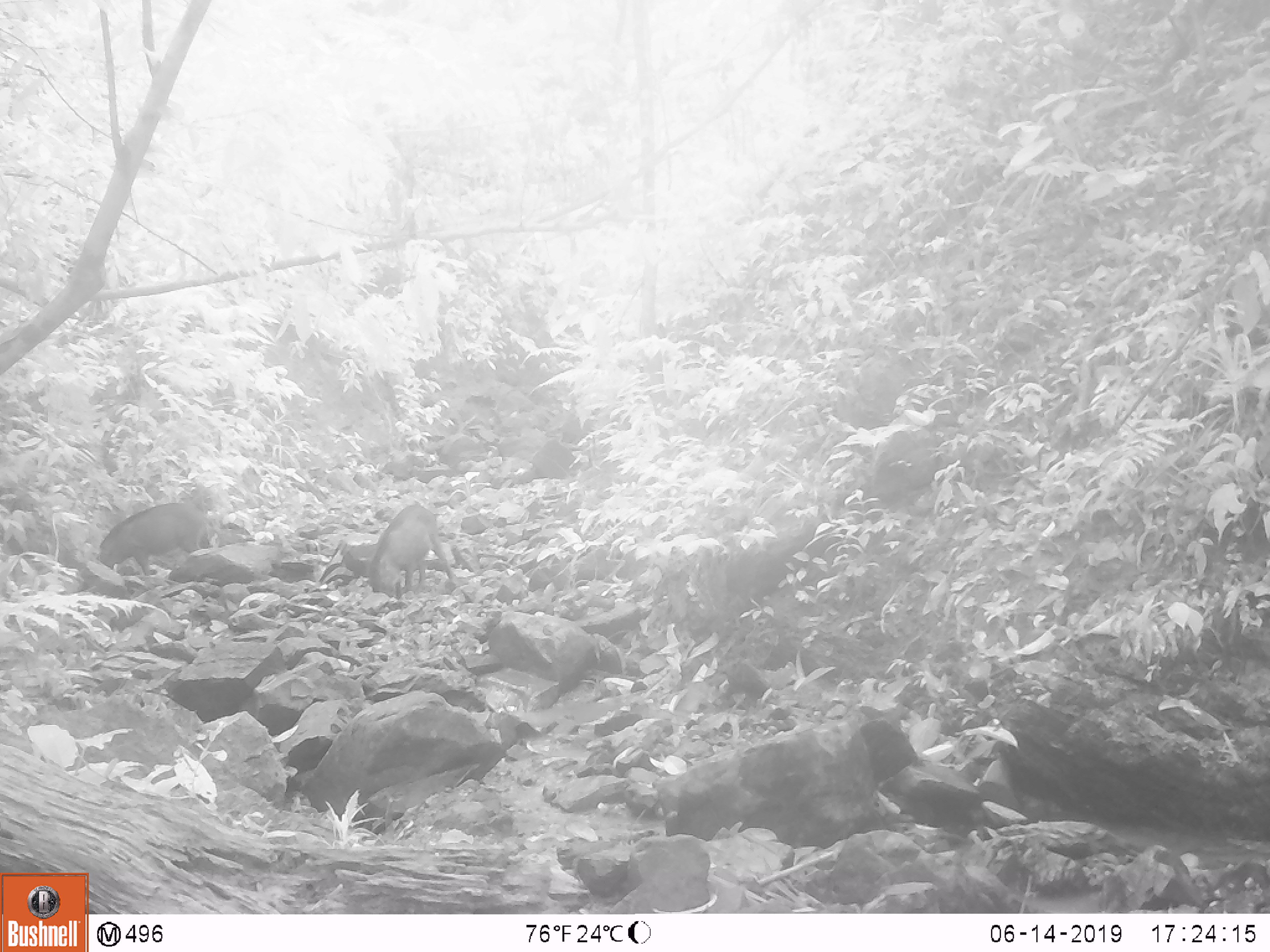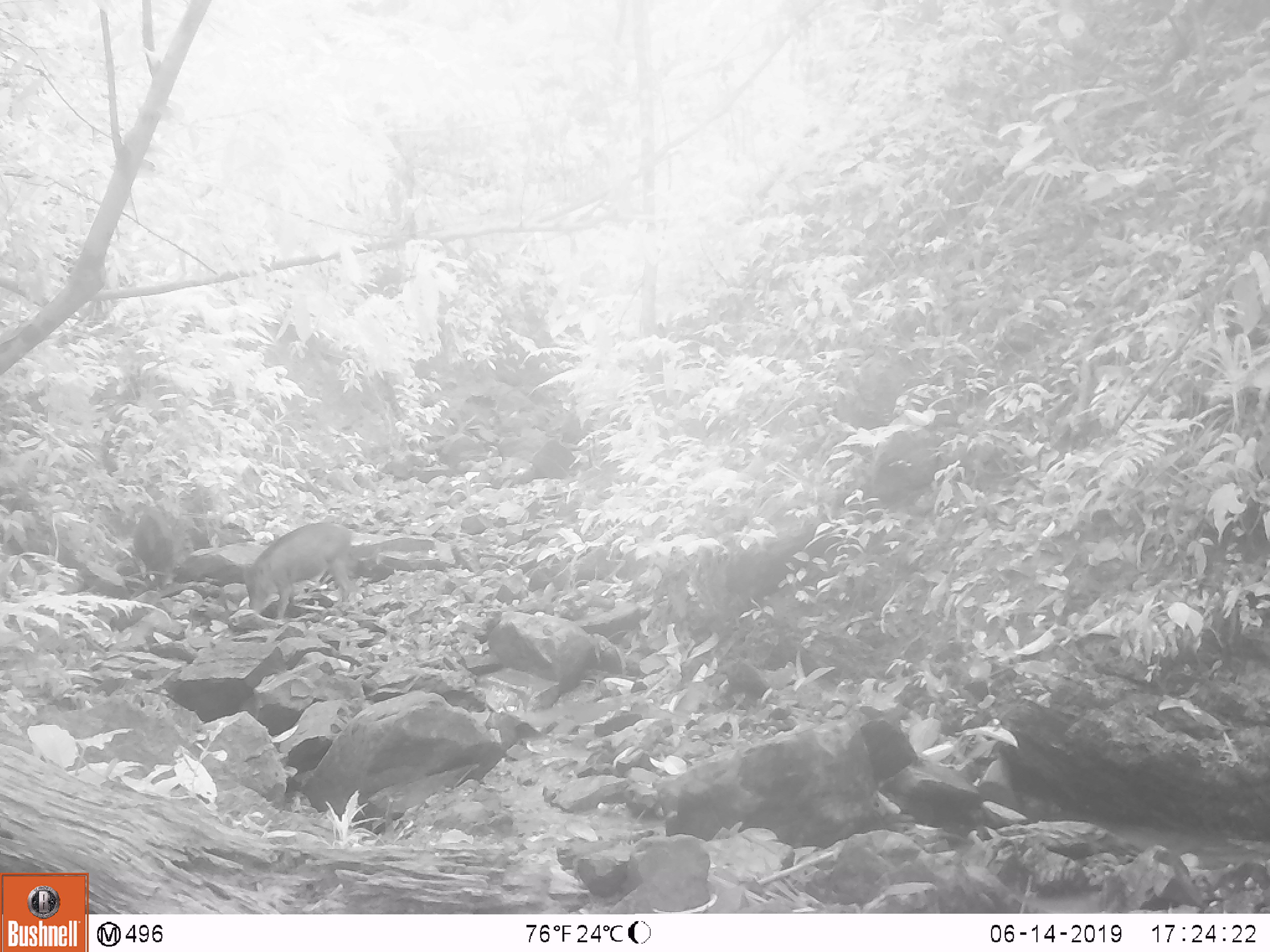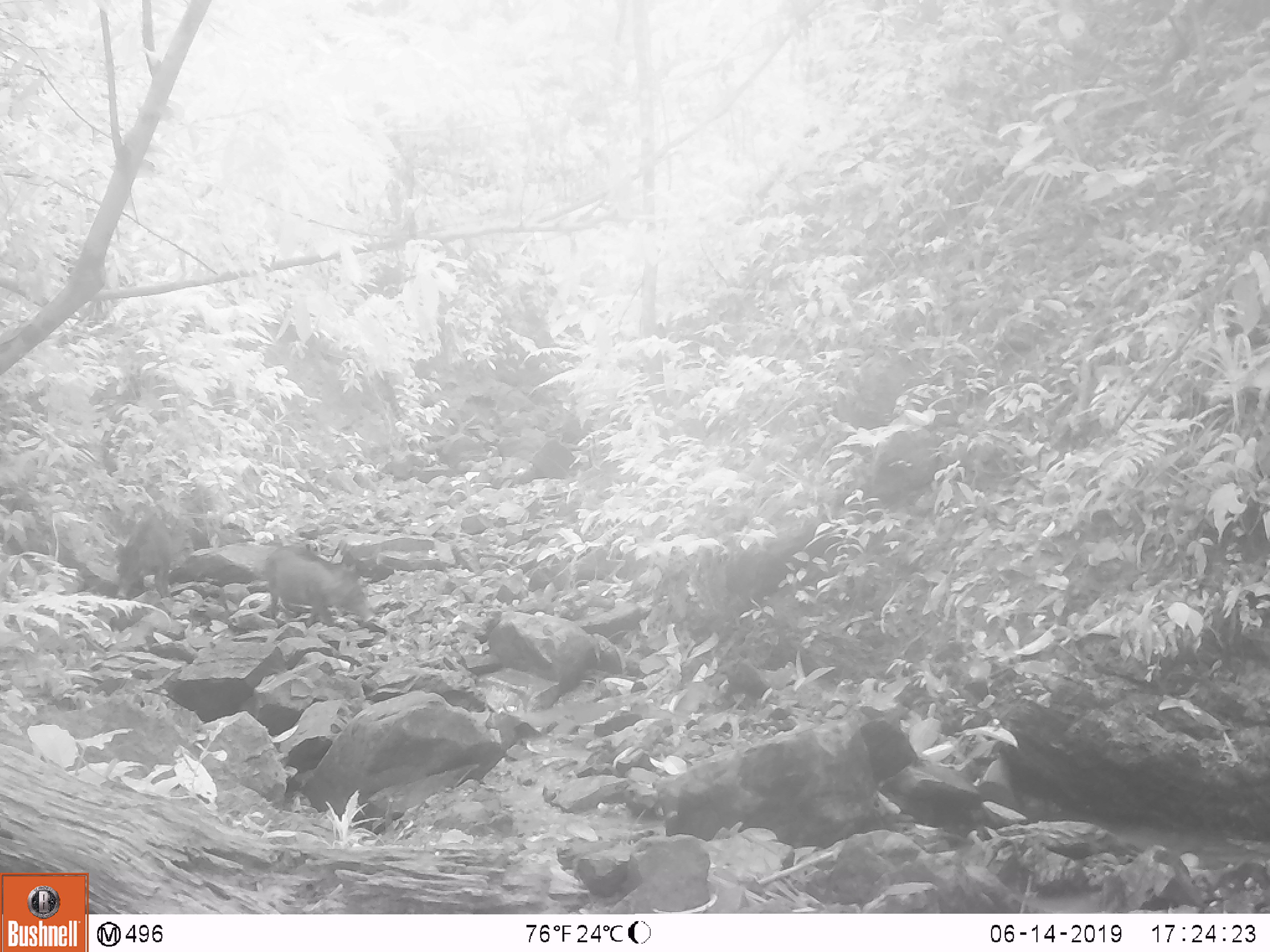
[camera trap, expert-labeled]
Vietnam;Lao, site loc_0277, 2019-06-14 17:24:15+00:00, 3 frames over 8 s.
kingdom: Animalia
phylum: Chordata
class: Mammalia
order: Artiodactyla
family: Suidae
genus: Sus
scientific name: Sus scrofa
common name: eurasian wild pig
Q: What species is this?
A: Eurasian wild pig (Sus scrofa).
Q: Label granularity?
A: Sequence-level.